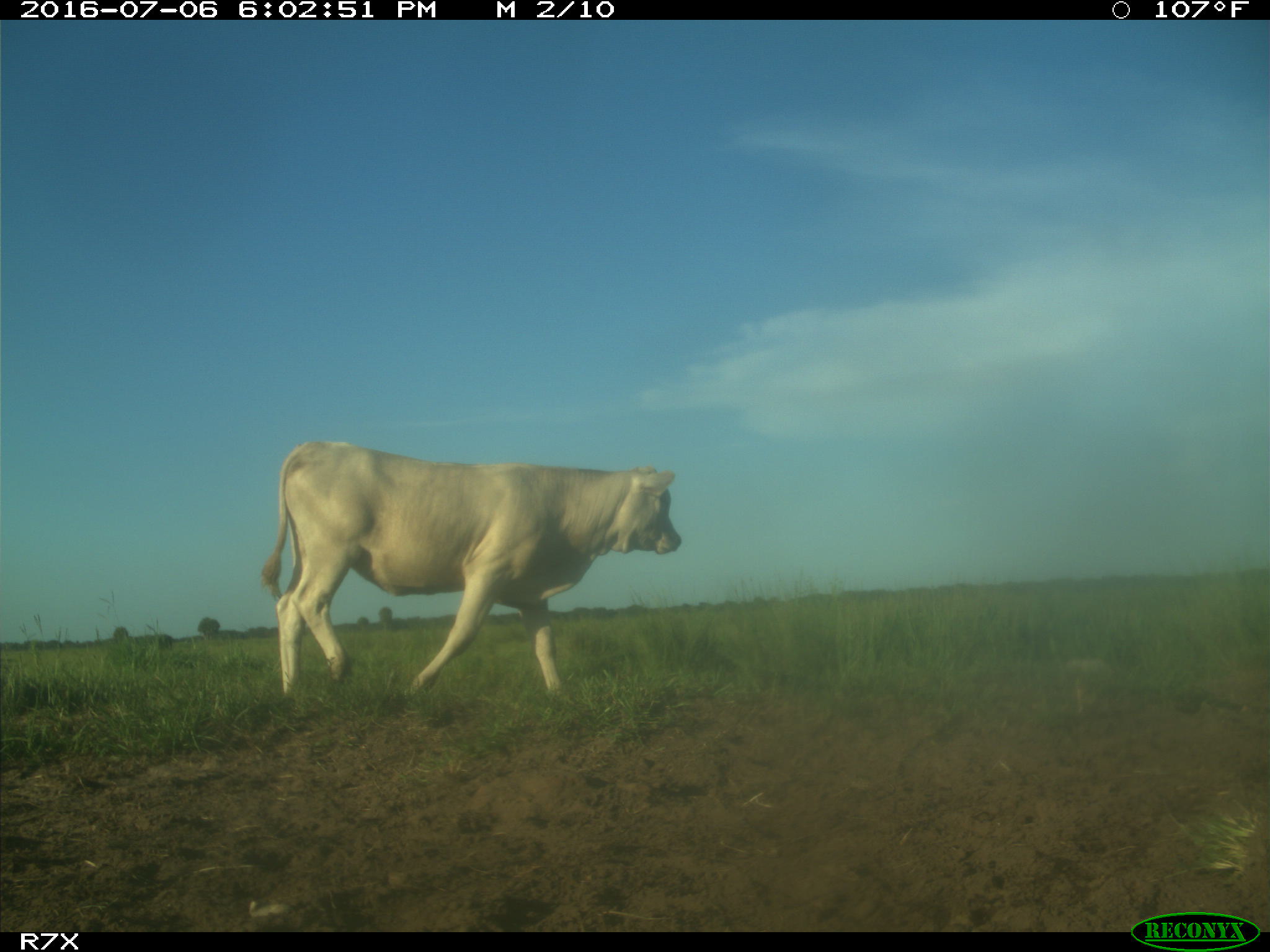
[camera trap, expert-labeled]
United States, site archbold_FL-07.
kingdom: Animalia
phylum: Chordata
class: Mammalia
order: Artiodactyla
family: Bovidae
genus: Bos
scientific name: Bos taurus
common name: domestic cow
Bos taurus (domestic cow).